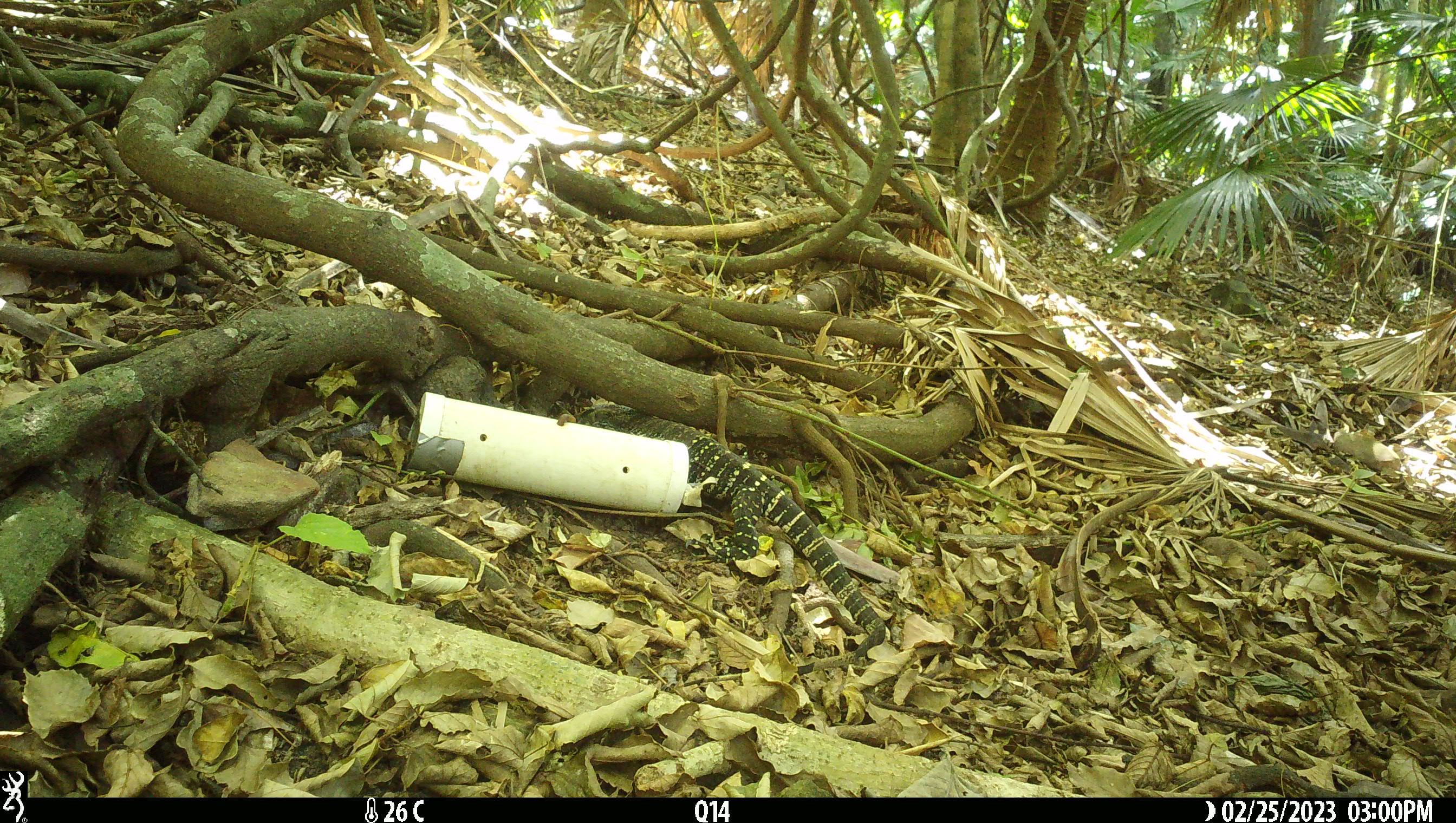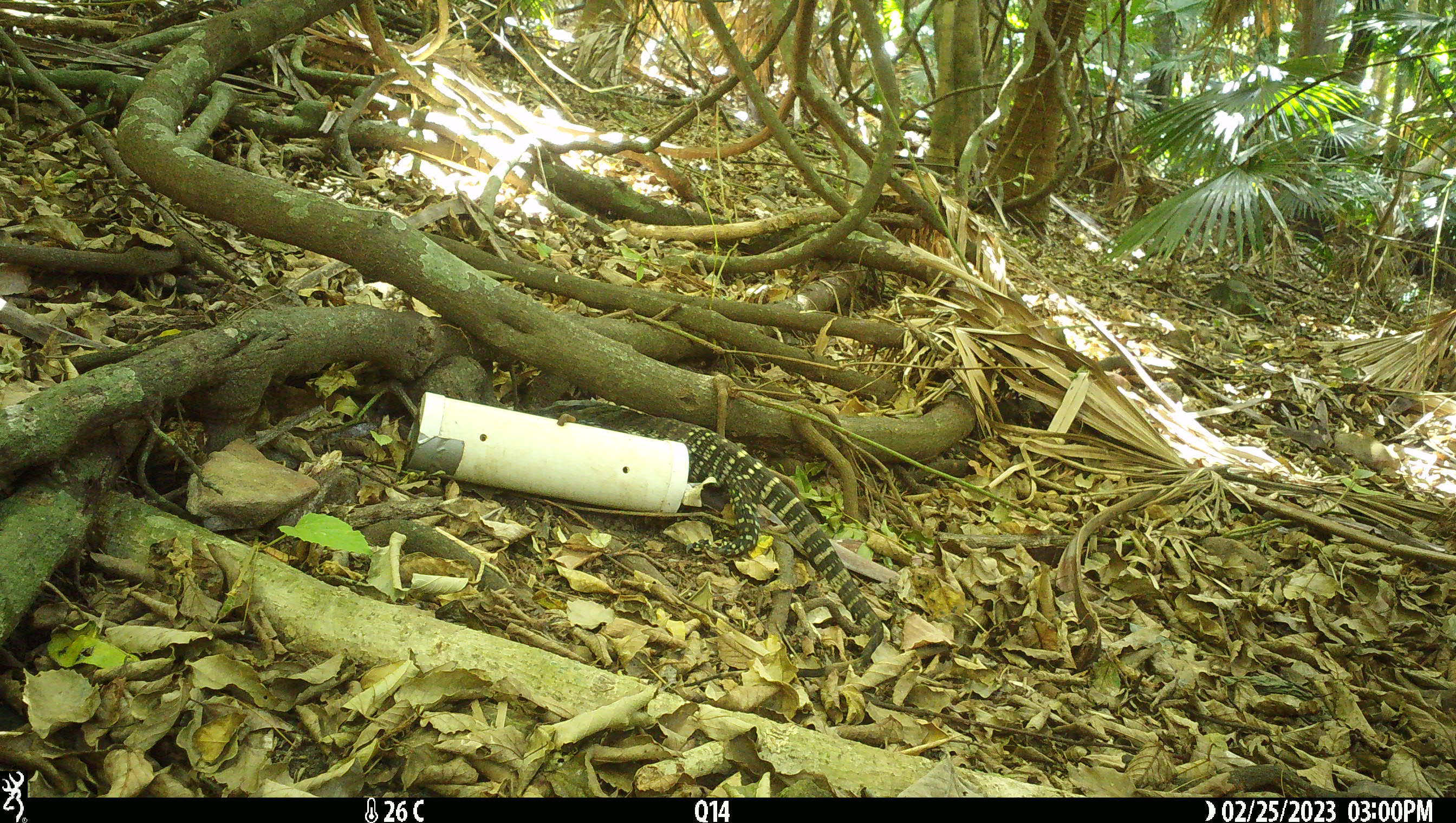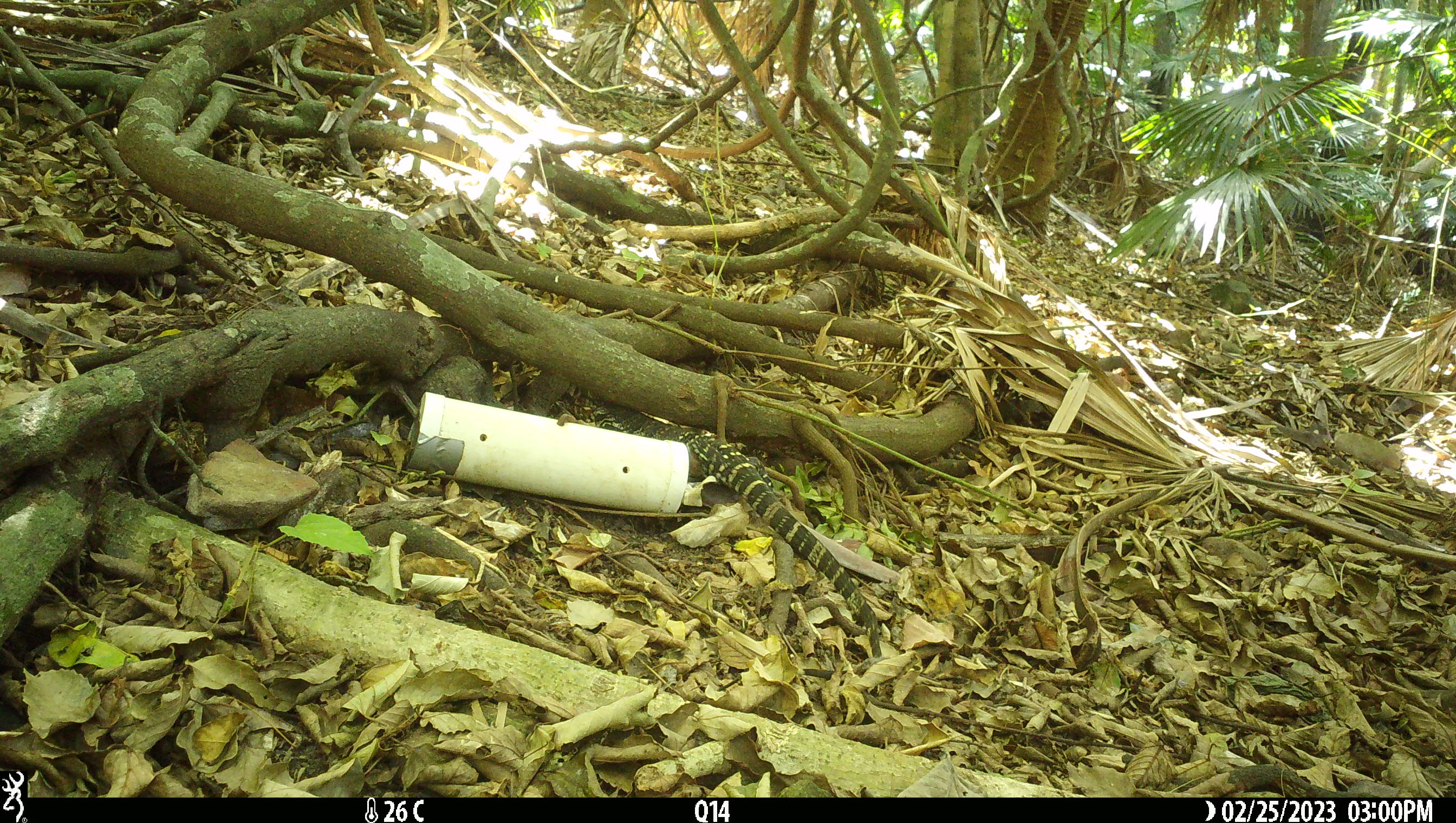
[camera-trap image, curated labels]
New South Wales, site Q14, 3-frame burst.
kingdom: Animalia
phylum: Chordata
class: Reptilia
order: Squamata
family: Varanidae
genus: Varanus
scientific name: Varanus varius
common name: lace monitor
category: goanna